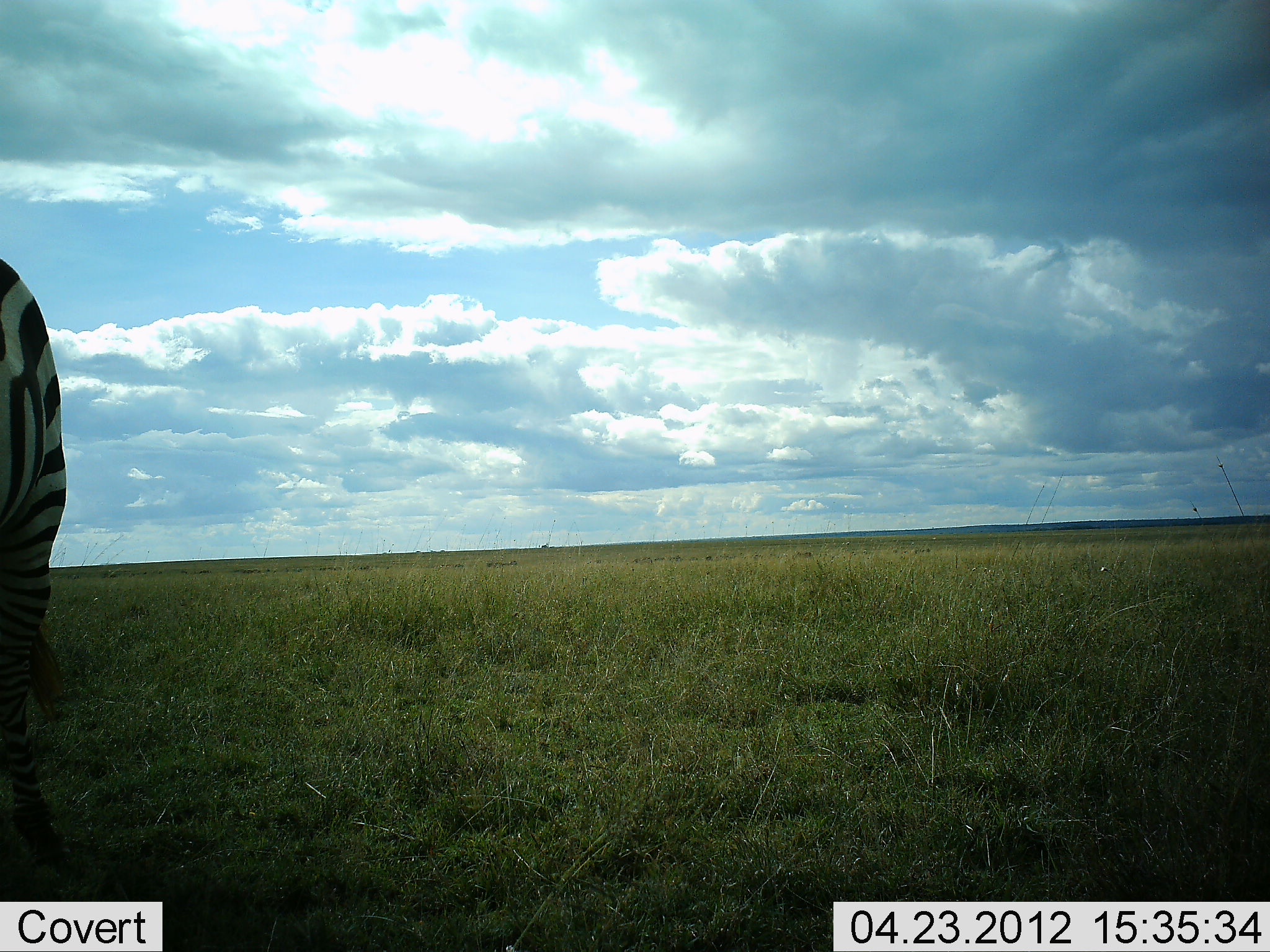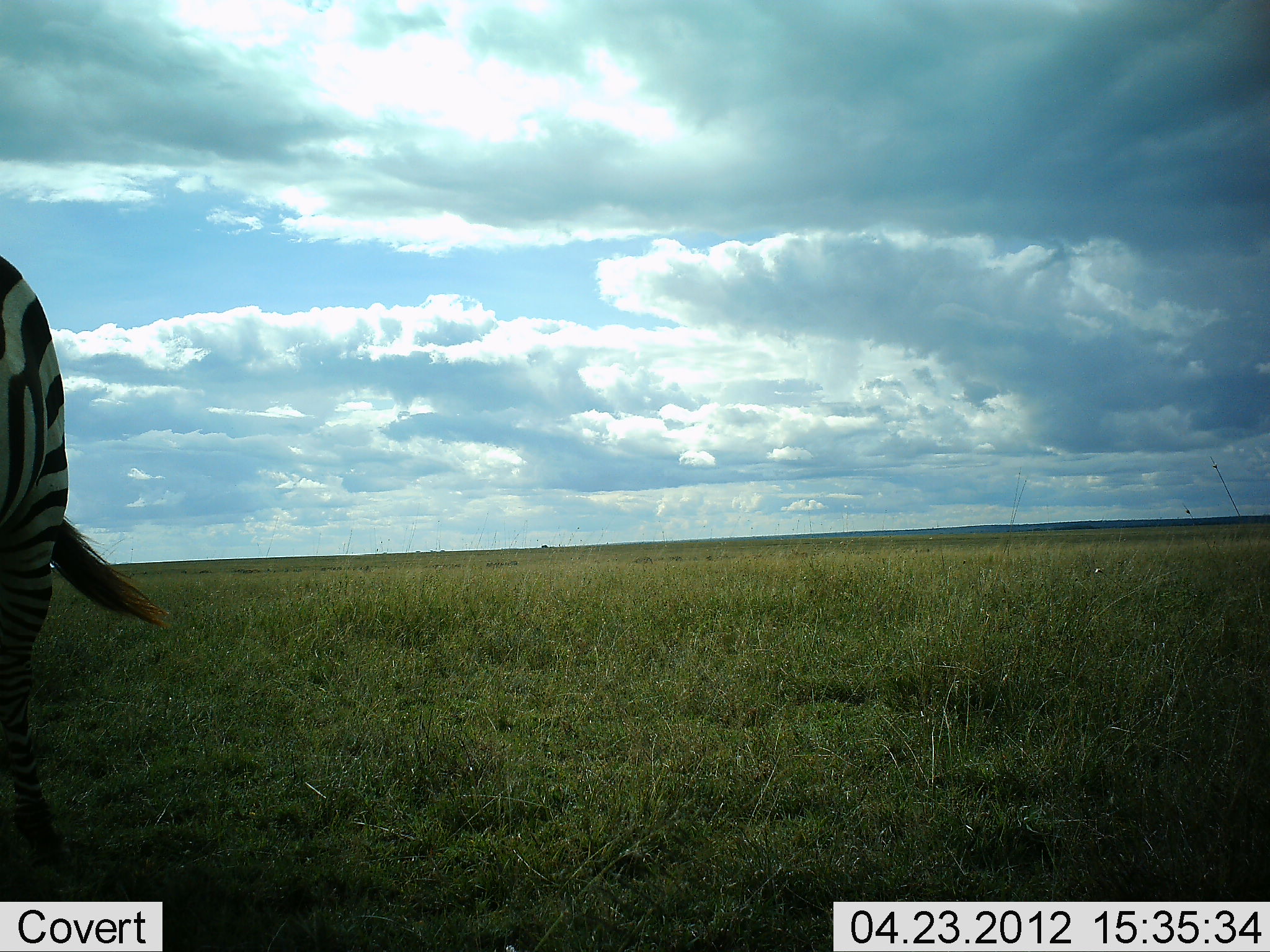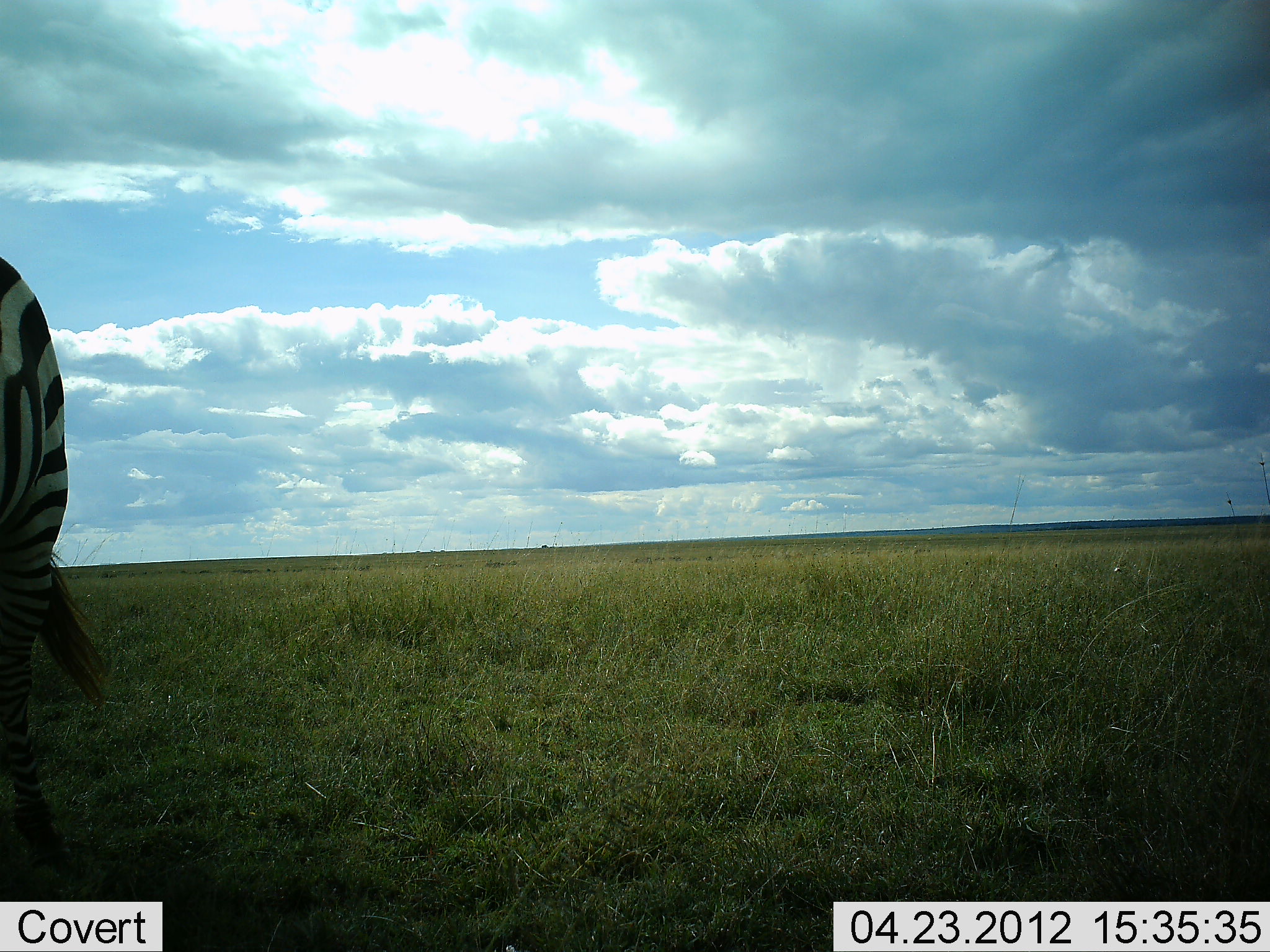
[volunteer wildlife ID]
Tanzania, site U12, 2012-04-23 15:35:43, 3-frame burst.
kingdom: Animalia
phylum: Chordata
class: Mammalia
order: Perissodactyla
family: Equidae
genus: Equus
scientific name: Equus quagga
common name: plains zebra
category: zebra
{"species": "zebra (plains zebra) (Equus quagga)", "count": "1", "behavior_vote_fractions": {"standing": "86%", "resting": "0%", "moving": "4%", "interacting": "4%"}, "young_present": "0%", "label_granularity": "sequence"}